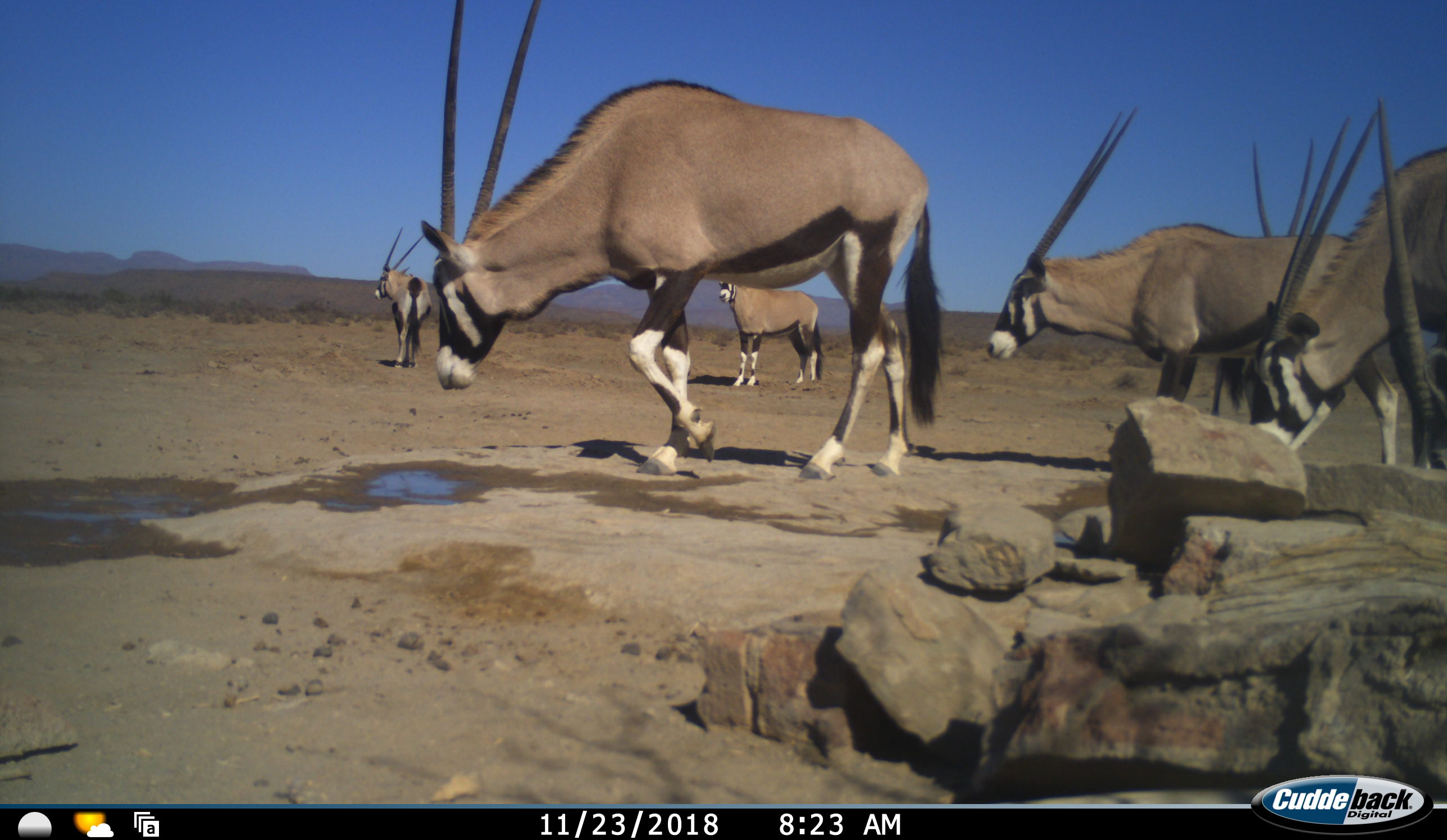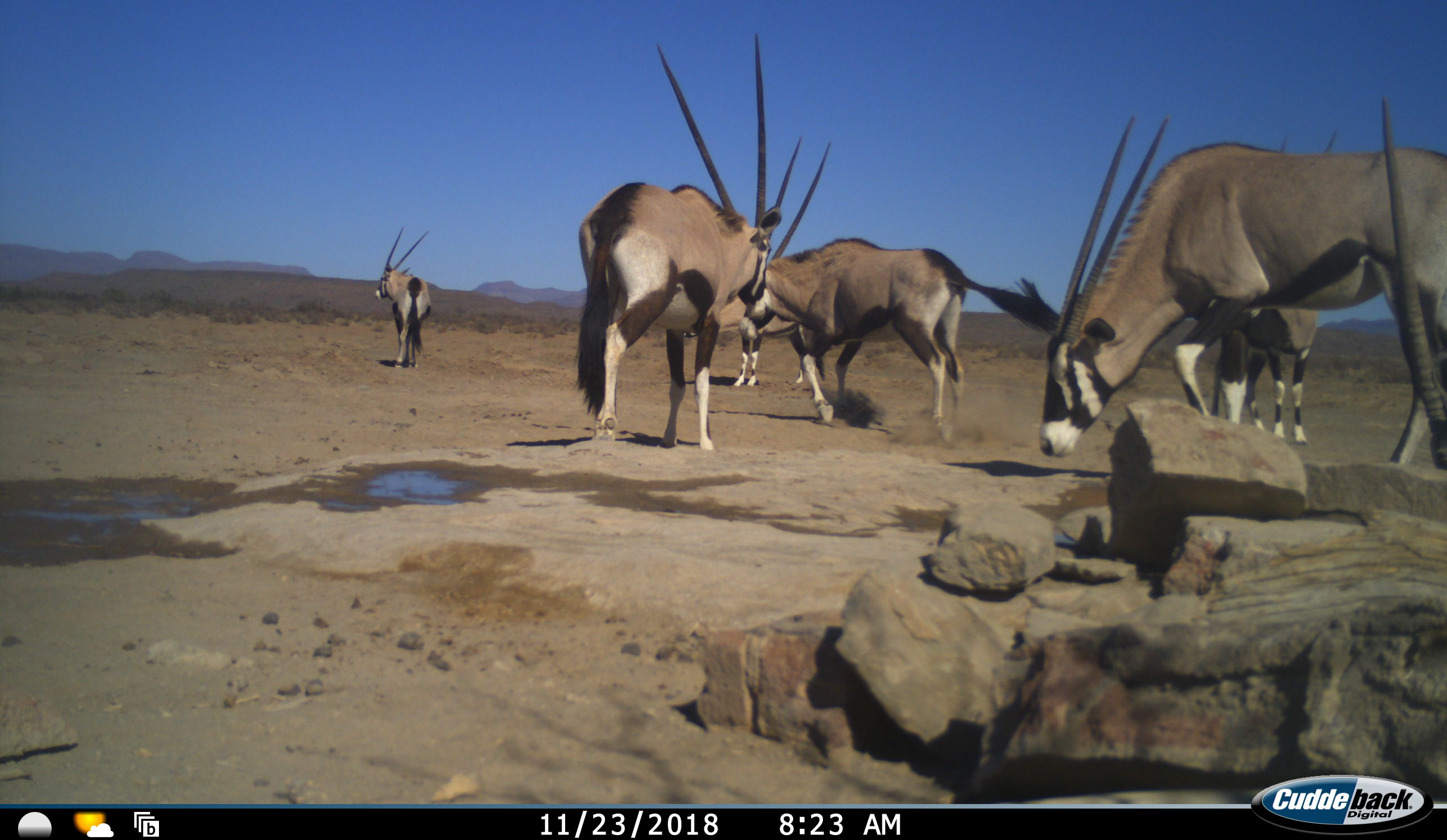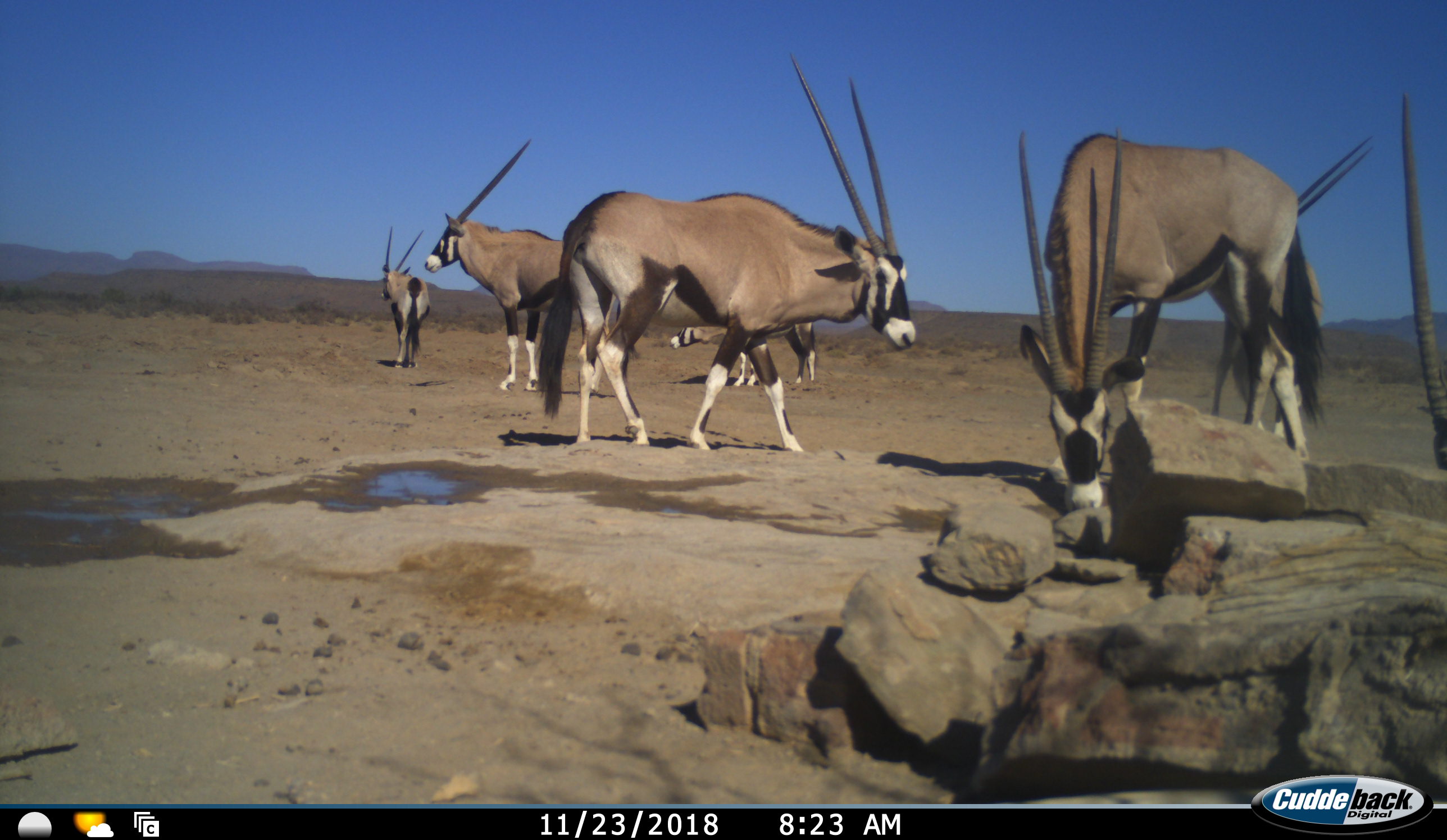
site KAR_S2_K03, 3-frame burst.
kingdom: Animalia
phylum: Chordata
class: Mammalia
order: Artiodactyla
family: Bovidae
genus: Oryx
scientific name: Oryx gazella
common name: gemsbok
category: oryx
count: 7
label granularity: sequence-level